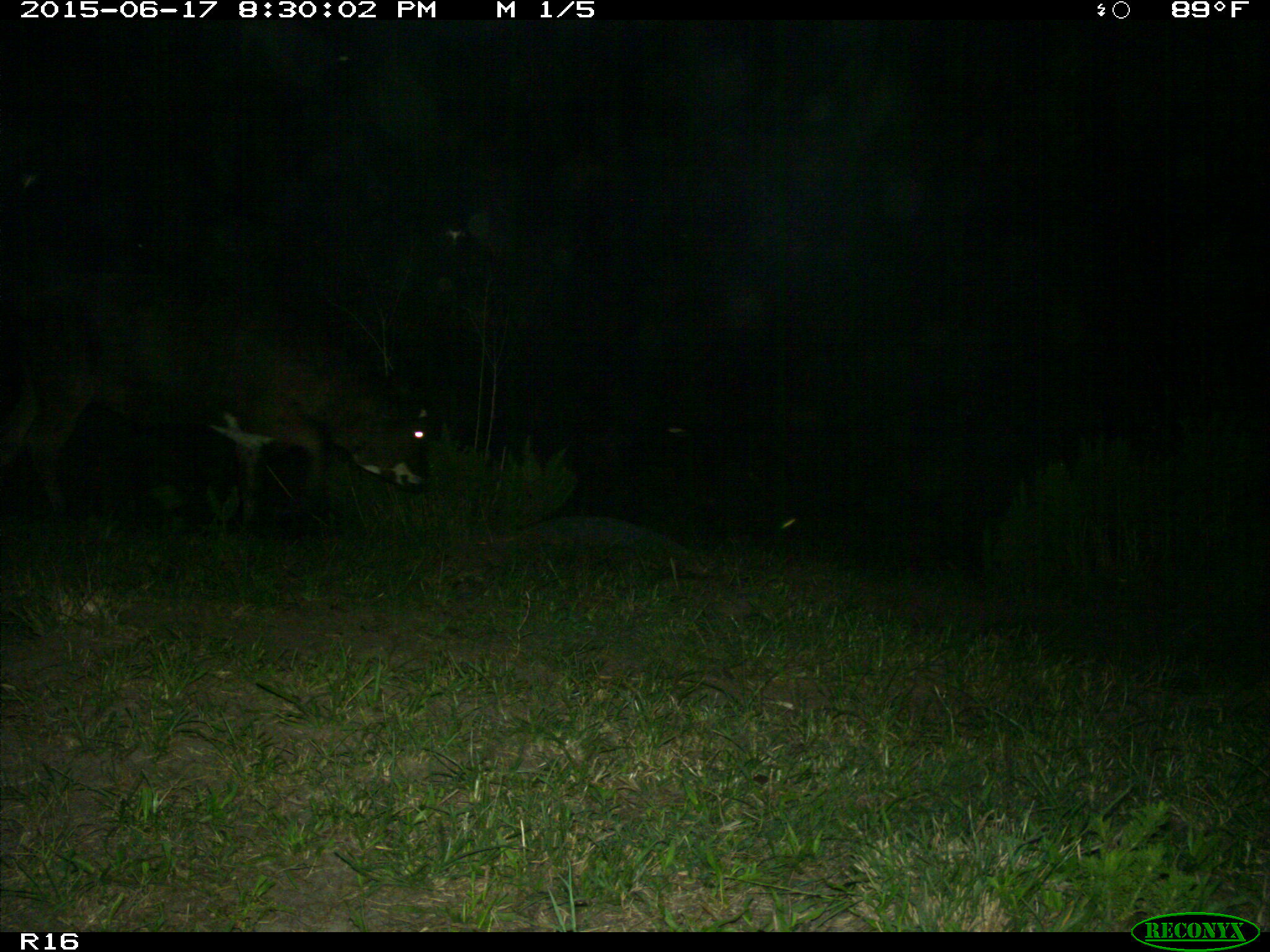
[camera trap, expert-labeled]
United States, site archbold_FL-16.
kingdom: Animalia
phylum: Chordata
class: Mammalia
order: Artiodactyla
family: Bovidae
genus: Bos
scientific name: Bos taurus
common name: domestic cow